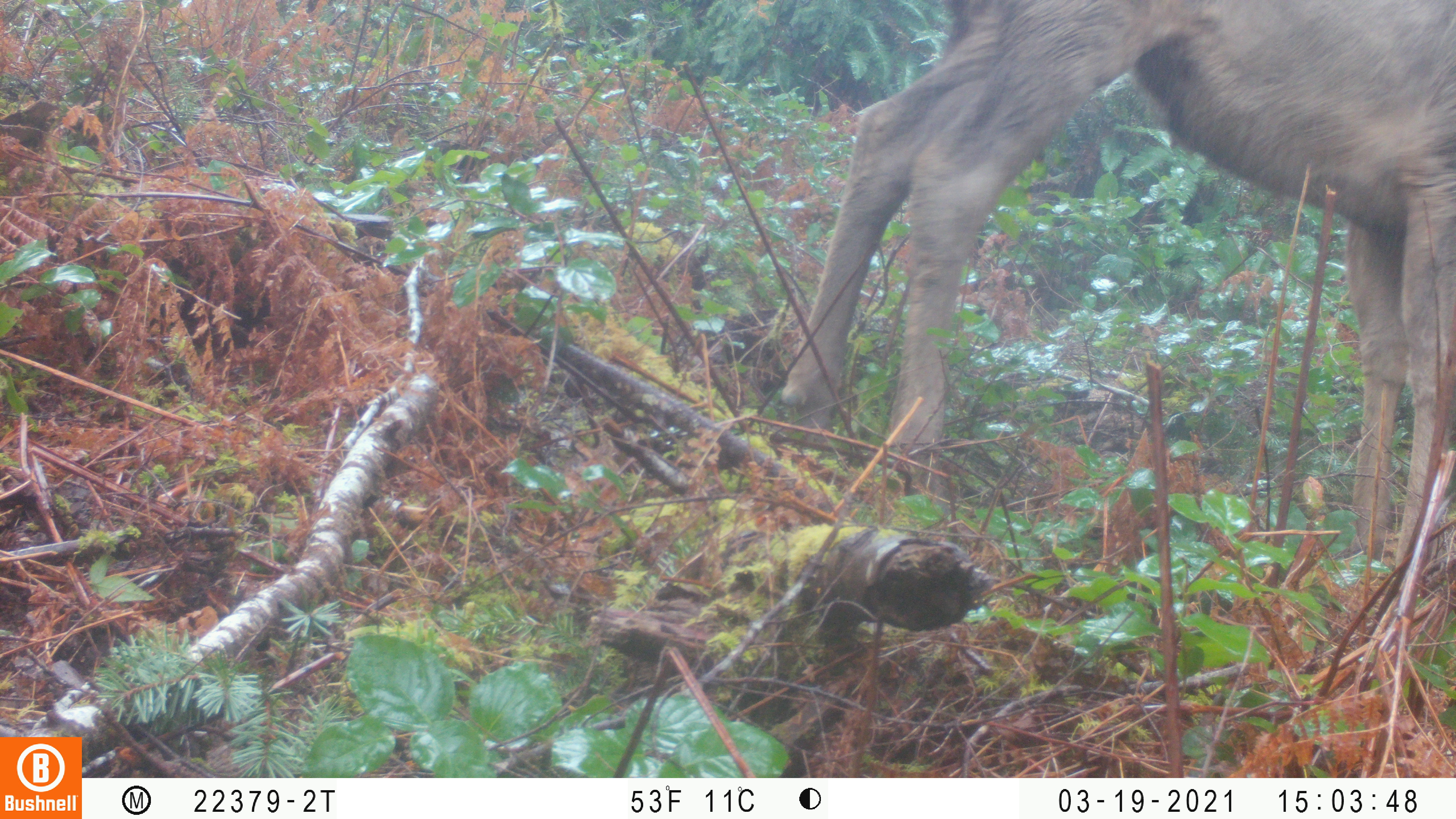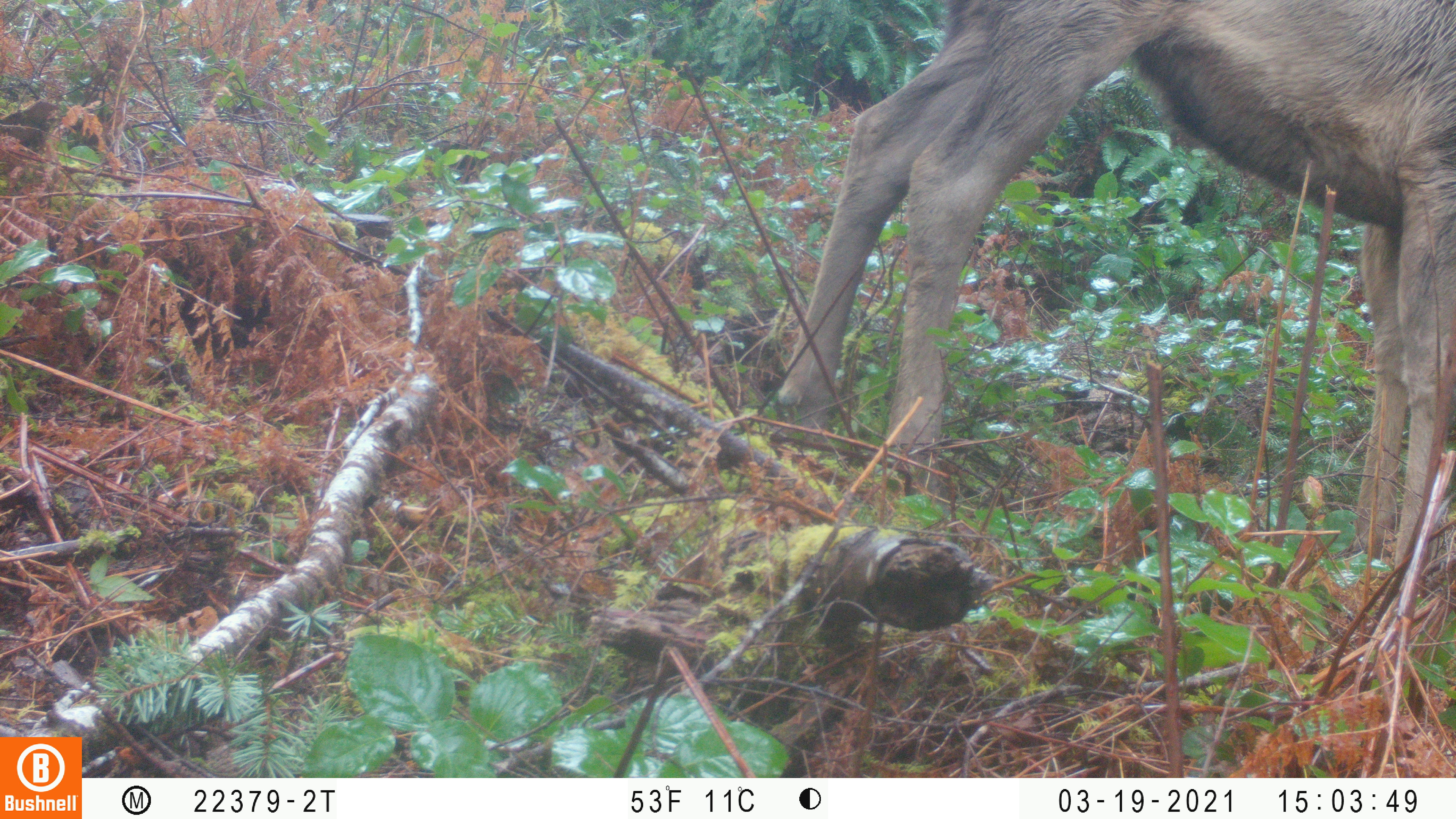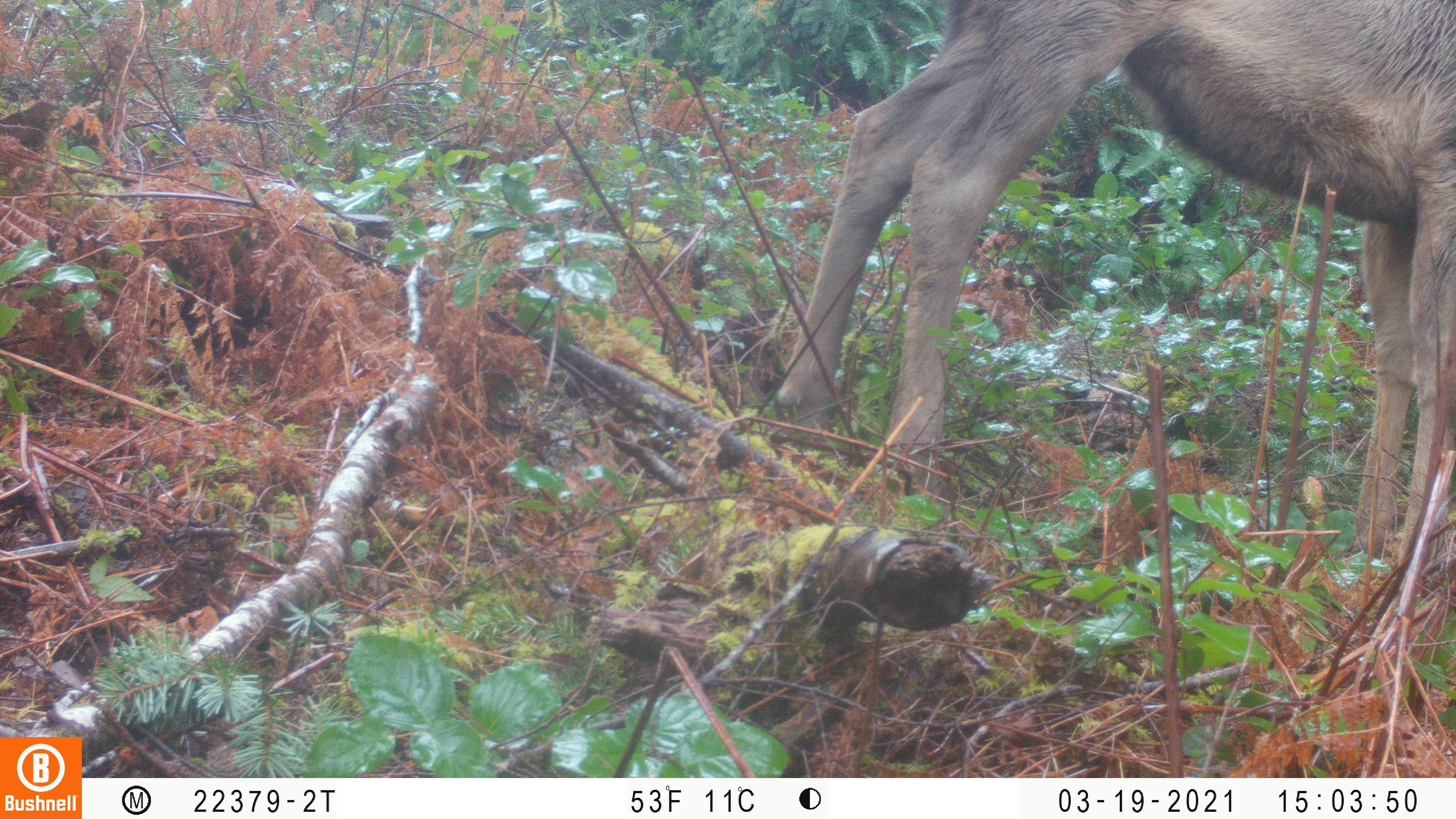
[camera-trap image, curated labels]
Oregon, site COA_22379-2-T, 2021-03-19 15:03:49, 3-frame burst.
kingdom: Animalia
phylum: Chordata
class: Mammalia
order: Artiodactyla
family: Cervidae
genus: Cervus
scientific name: Cervus canadensis roosevelti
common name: roosevelt elk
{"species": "roosevelt elk (Cervus canadensis roosevelti)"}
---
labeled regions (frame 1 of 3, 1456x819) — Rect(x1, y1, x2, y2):
roosevelt elk: Rect(726, 0, 1455, 657)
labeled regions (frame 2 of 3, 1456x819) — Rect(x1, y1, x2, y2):
roosevelt elk: Rect(739, 1, 1453, 679)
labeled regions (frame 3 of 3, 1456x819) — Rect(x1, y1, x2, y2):
roosevelt elk: Rect(720, 1, 1453, 629)